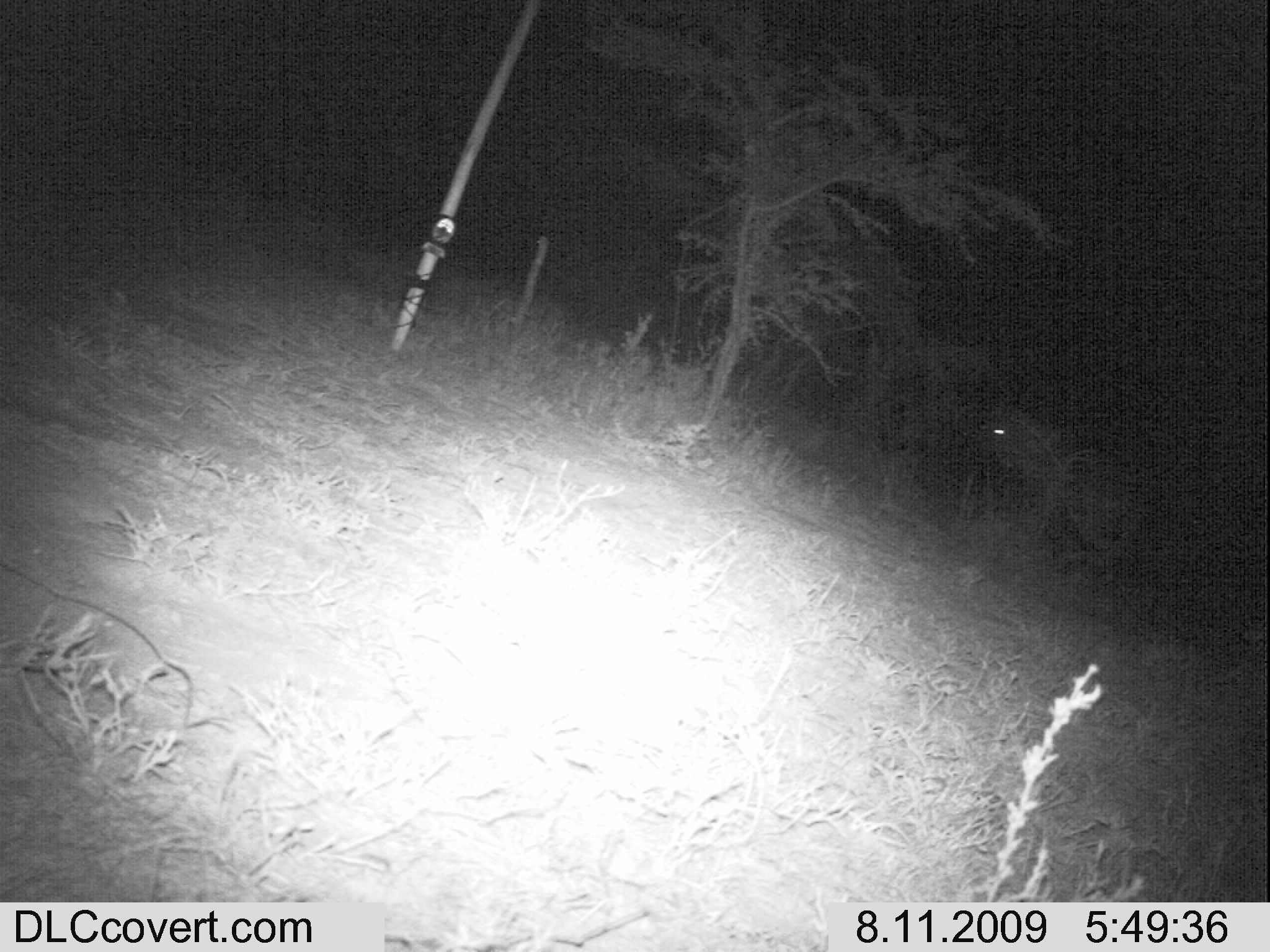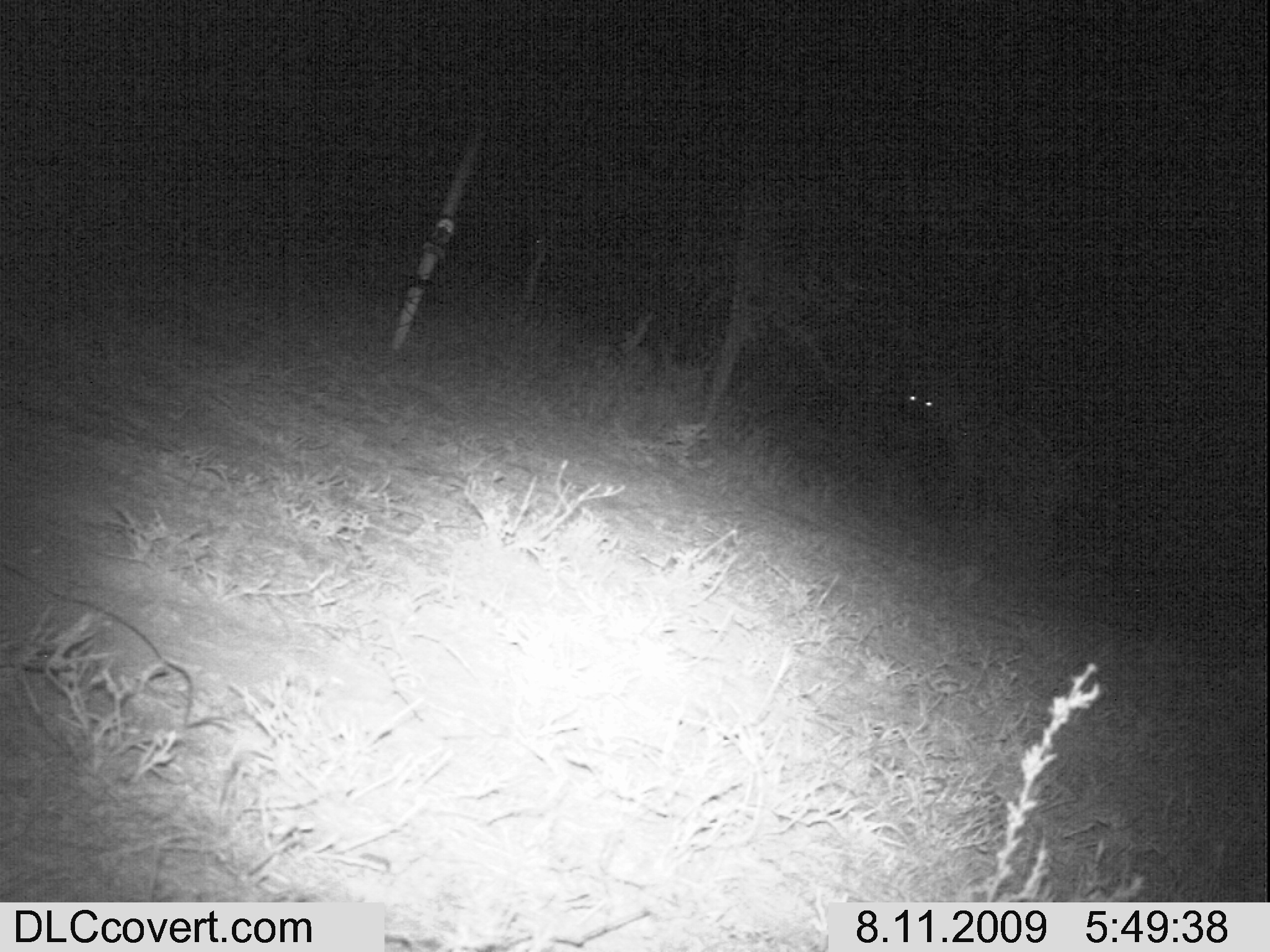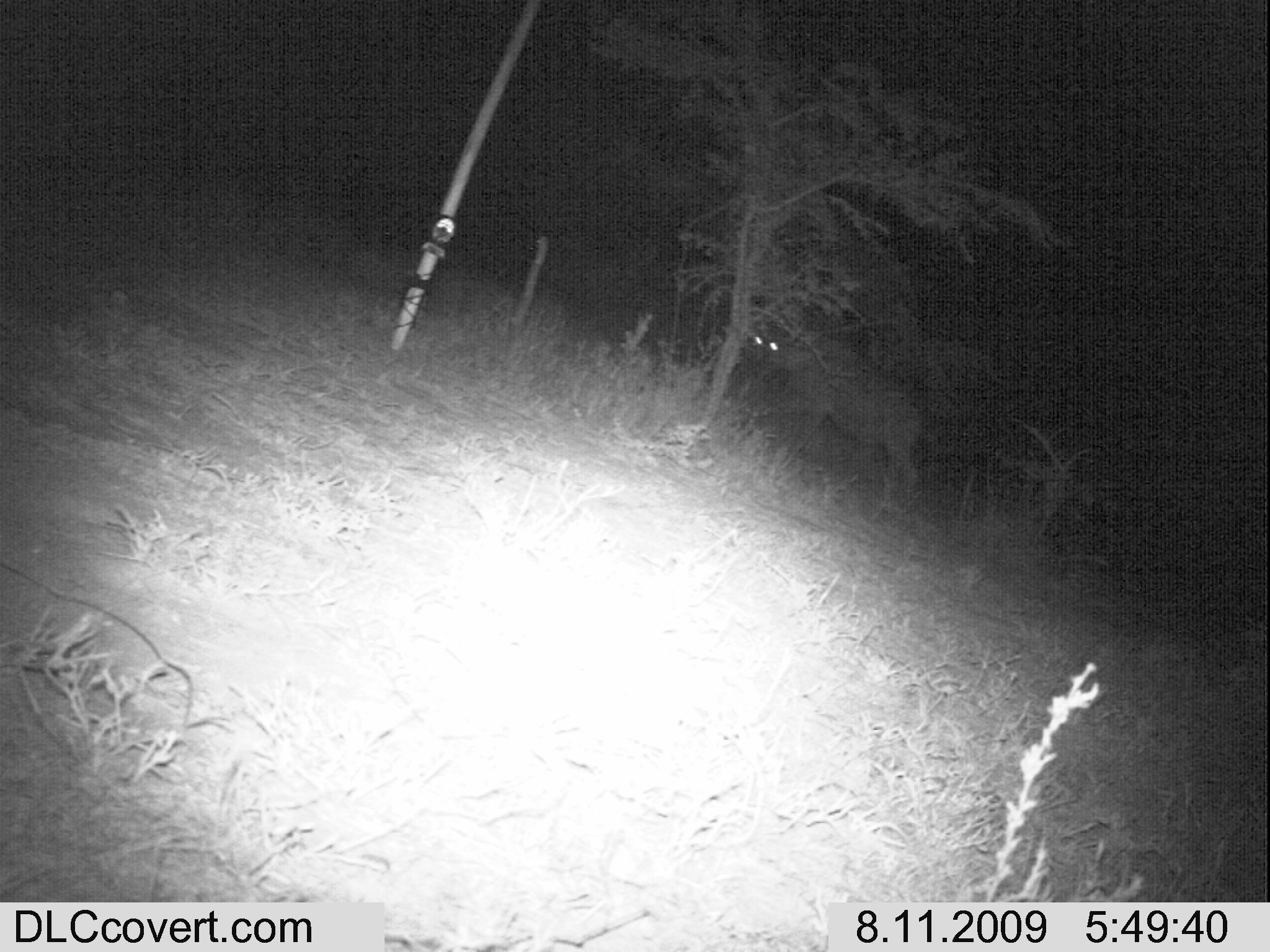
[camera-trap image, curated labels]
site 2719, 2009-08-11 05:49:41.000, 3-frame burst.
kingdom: Animalia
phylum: Chordata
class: Mammalia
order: Carnivora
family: Hyaenidae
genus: Crocuta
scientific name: Crocuta crocuta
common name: spotted hyena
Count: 1.